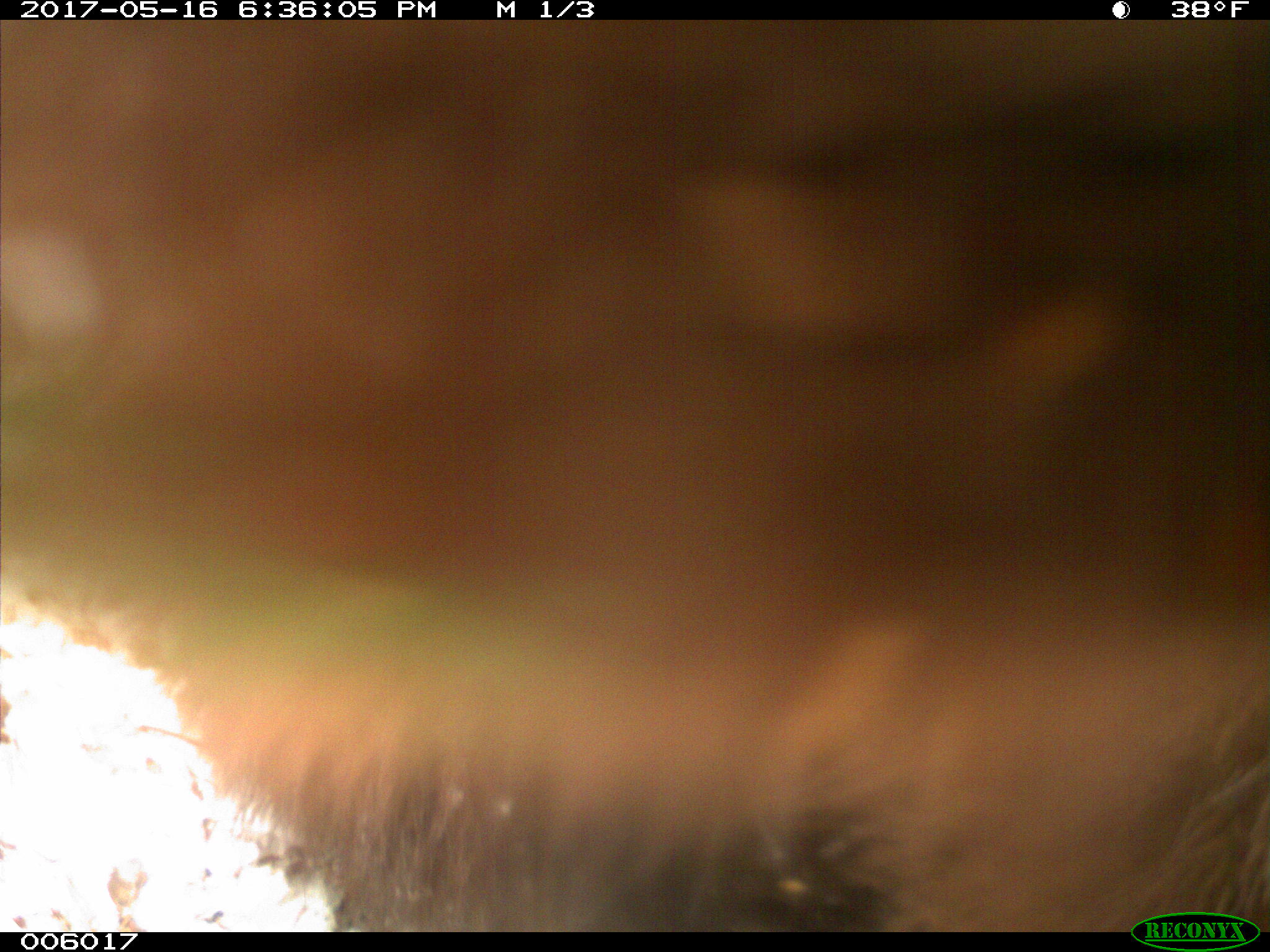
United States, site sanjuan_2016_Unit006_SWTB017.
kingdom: Animalia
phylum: Chordata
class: Mammalia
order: Carnivora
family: Ursidae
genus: Ursus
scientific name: Ursus americanus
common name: american black bear